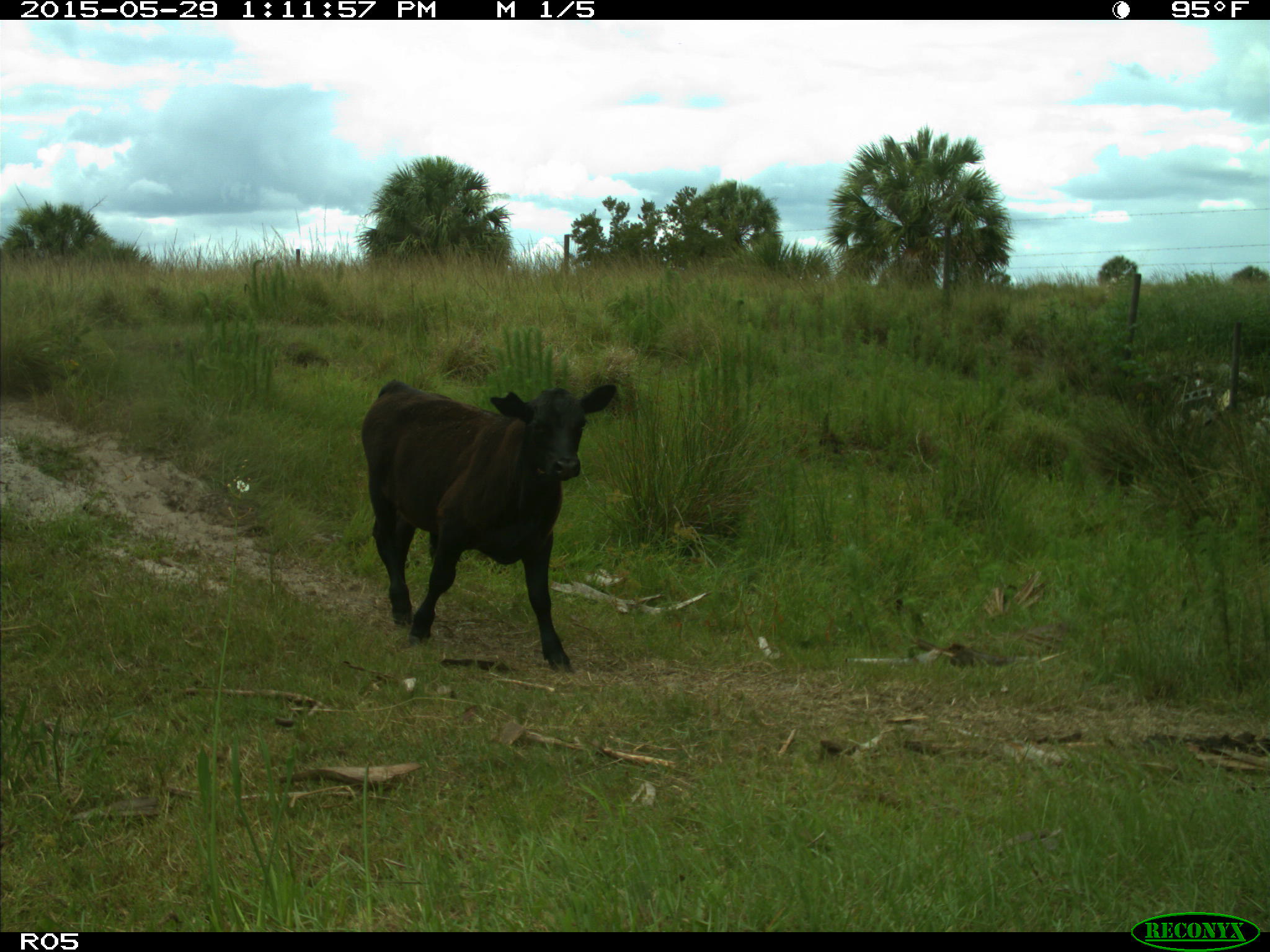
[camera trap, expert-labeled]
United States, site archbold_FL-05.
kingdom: Animalia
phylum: Chordata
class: Mammalia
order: Artiodactyla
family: Bovidae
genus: Bos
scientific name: Bos taurus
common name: domestic cow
Bos taurus (domestic cow).